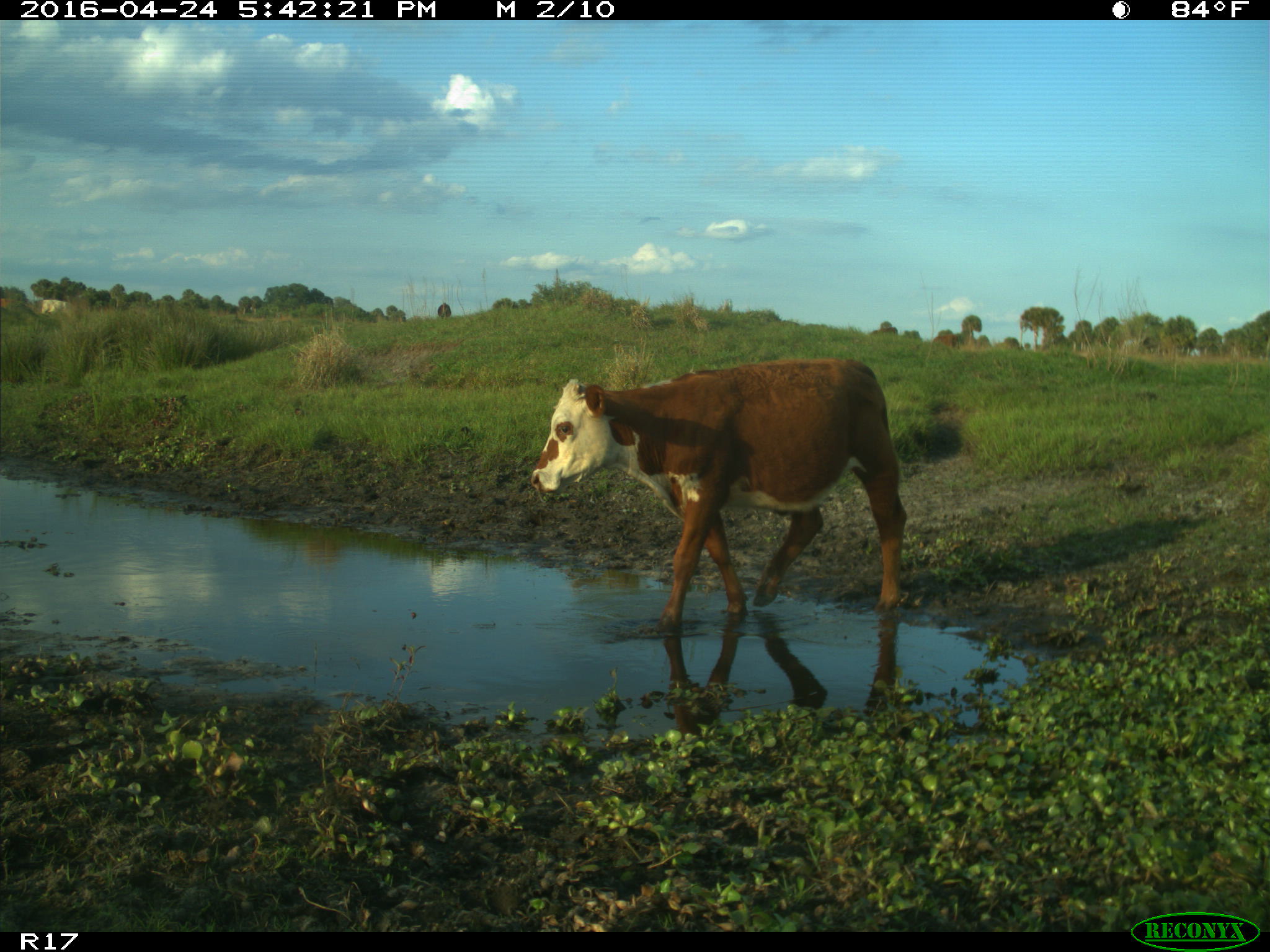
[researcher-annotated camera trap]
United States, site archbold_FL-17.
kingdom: Animalia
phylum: Chordata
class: Mammalia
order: Artiodactyla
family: Bovidae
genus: Bos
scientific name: Bos taurus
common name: domestic cow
Bos taurus (domestic cow).